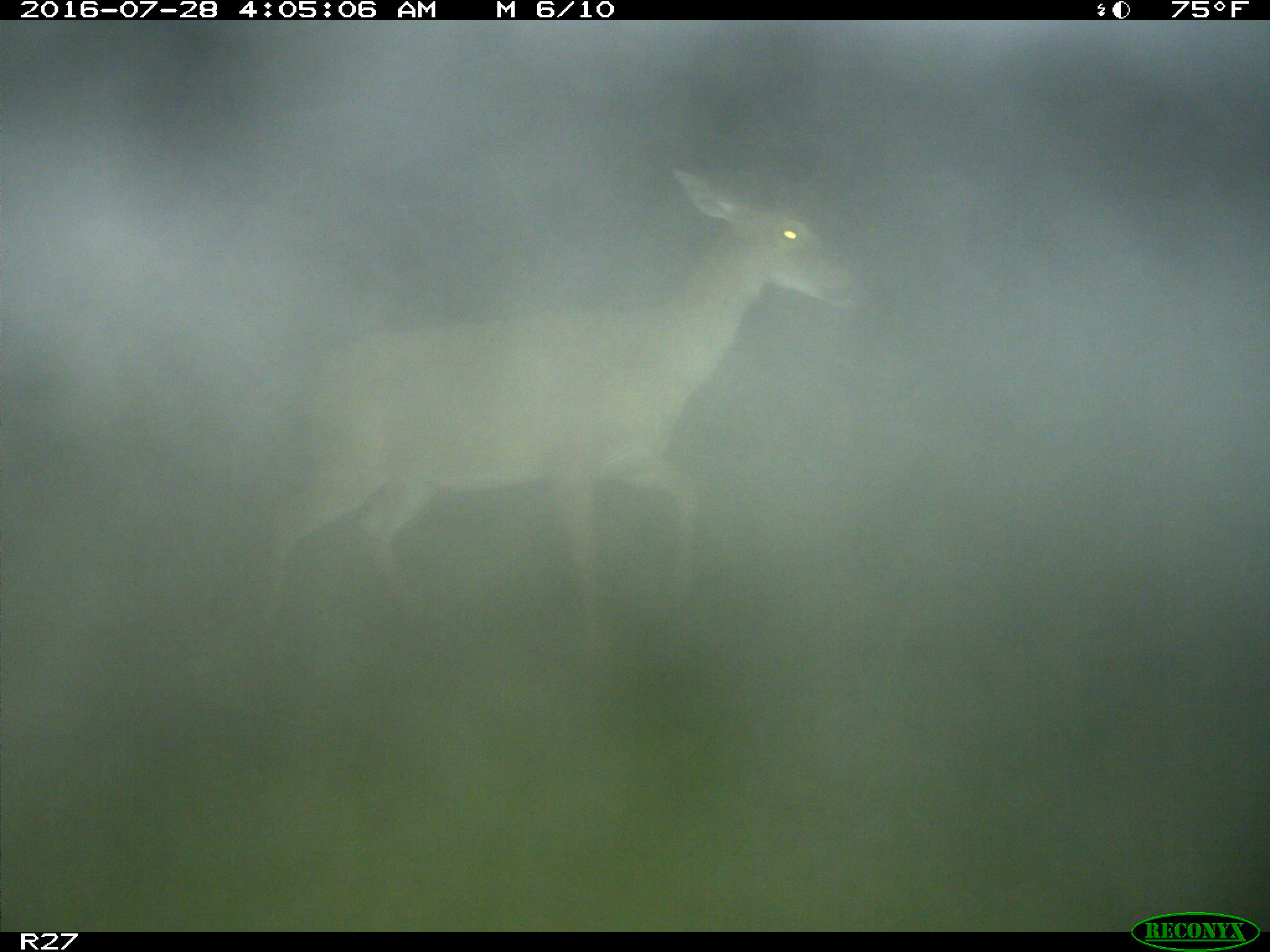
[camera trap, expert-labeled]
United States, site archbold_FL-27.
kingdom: Animalia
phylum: Chordata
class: Mammalia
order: Artiodactyla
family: Cervidae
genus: Odocoileus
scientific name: Odocoileus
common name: deer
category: unidentified deer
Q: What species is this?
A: Unidentified deer (deer) (Odocoileus).